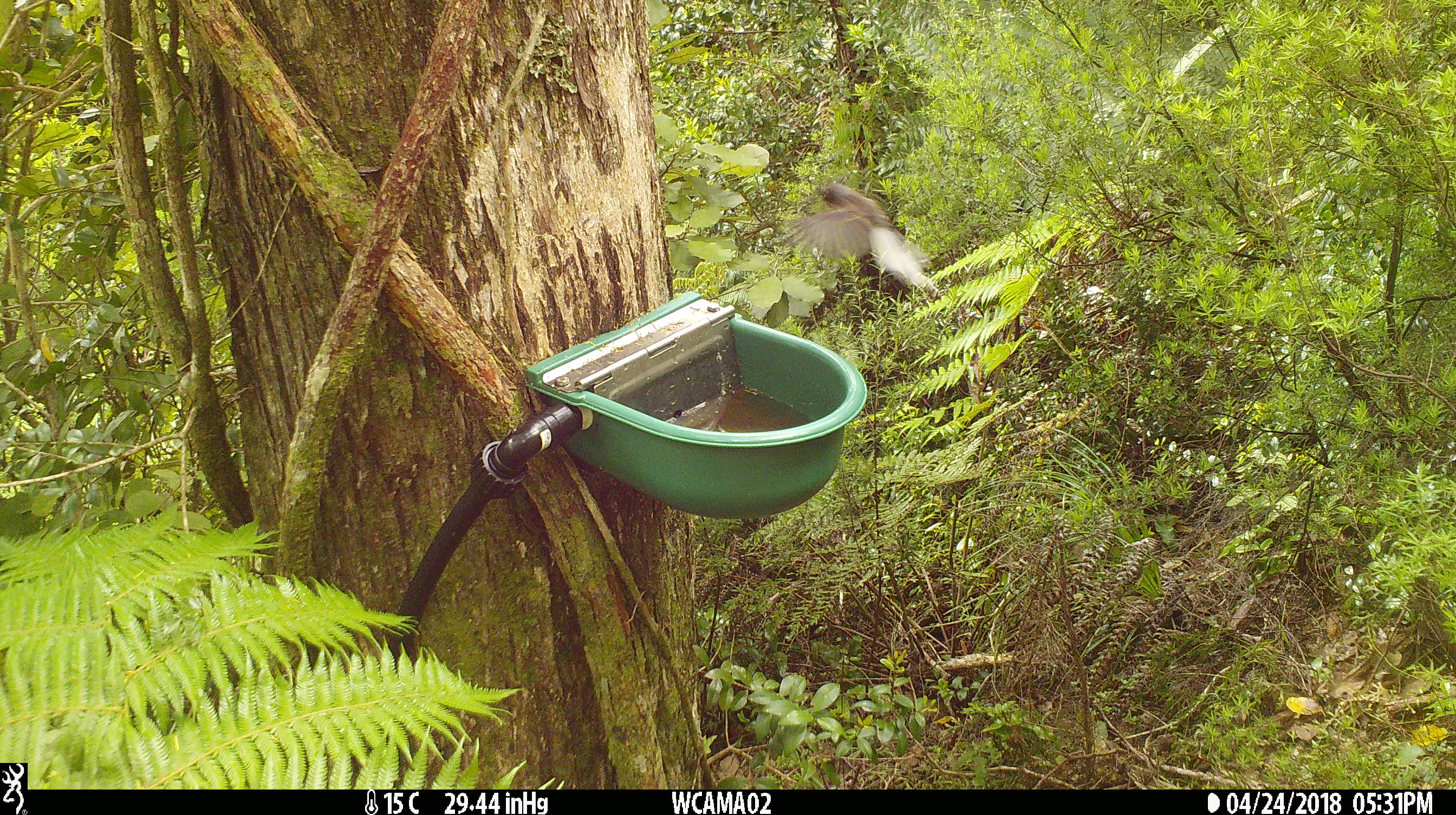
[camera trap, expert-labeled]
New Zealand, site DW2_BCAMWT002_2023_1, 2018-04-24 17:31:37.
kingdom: Animalia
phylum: Chordata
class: Aves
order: Passeriformes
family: Rhipiduridae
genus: Rhipidura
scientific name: Rhipidura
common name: fantails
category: fantail